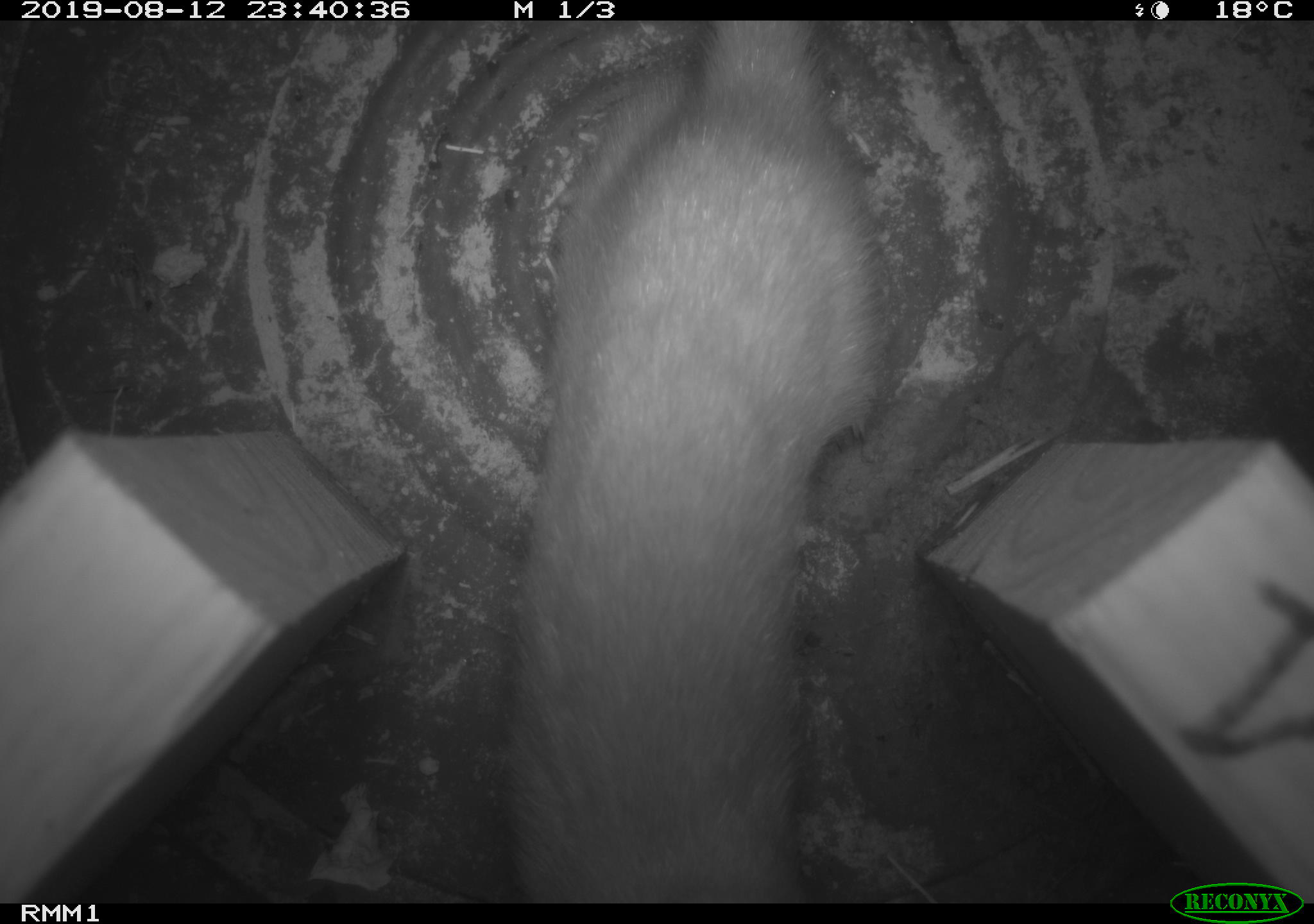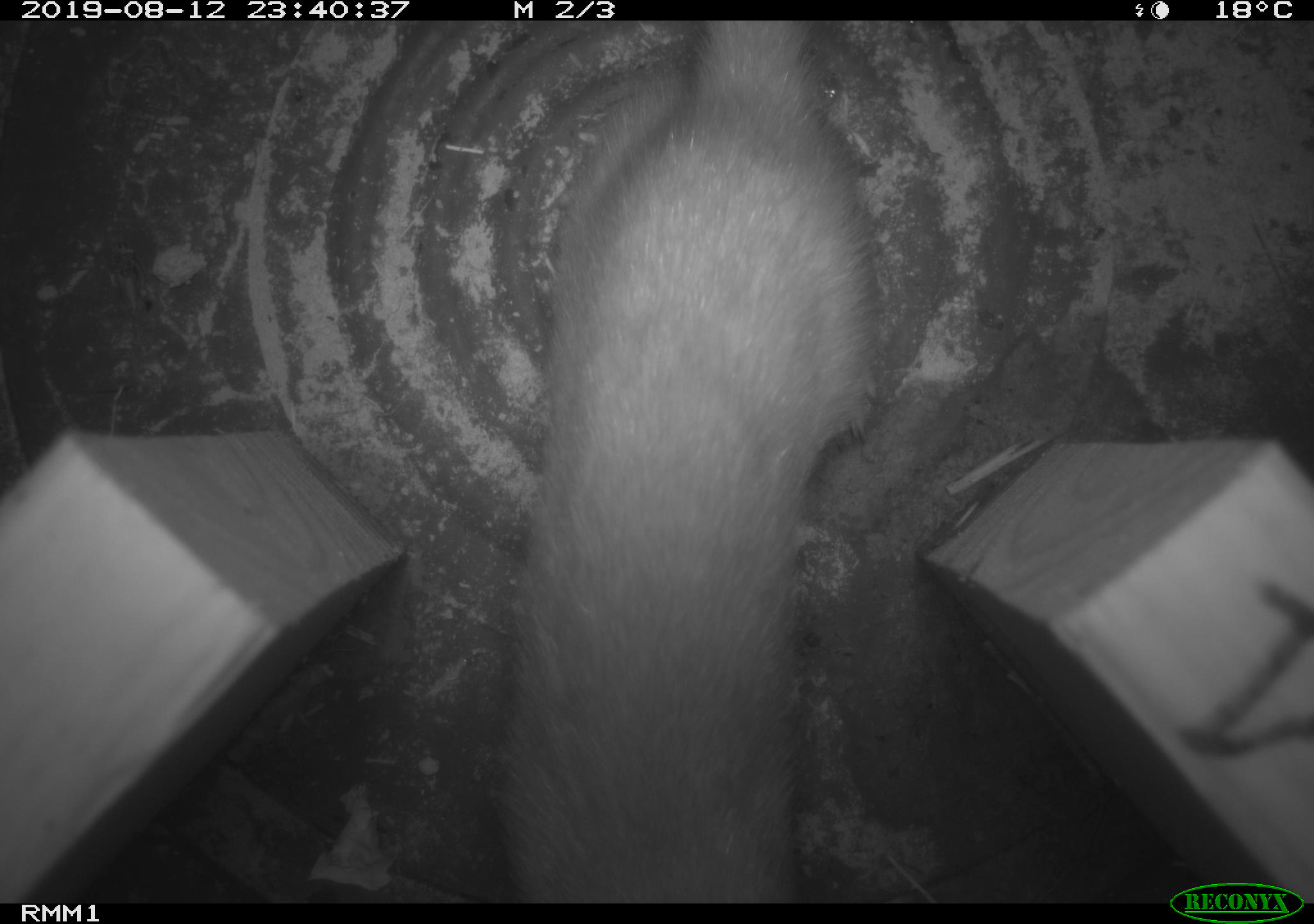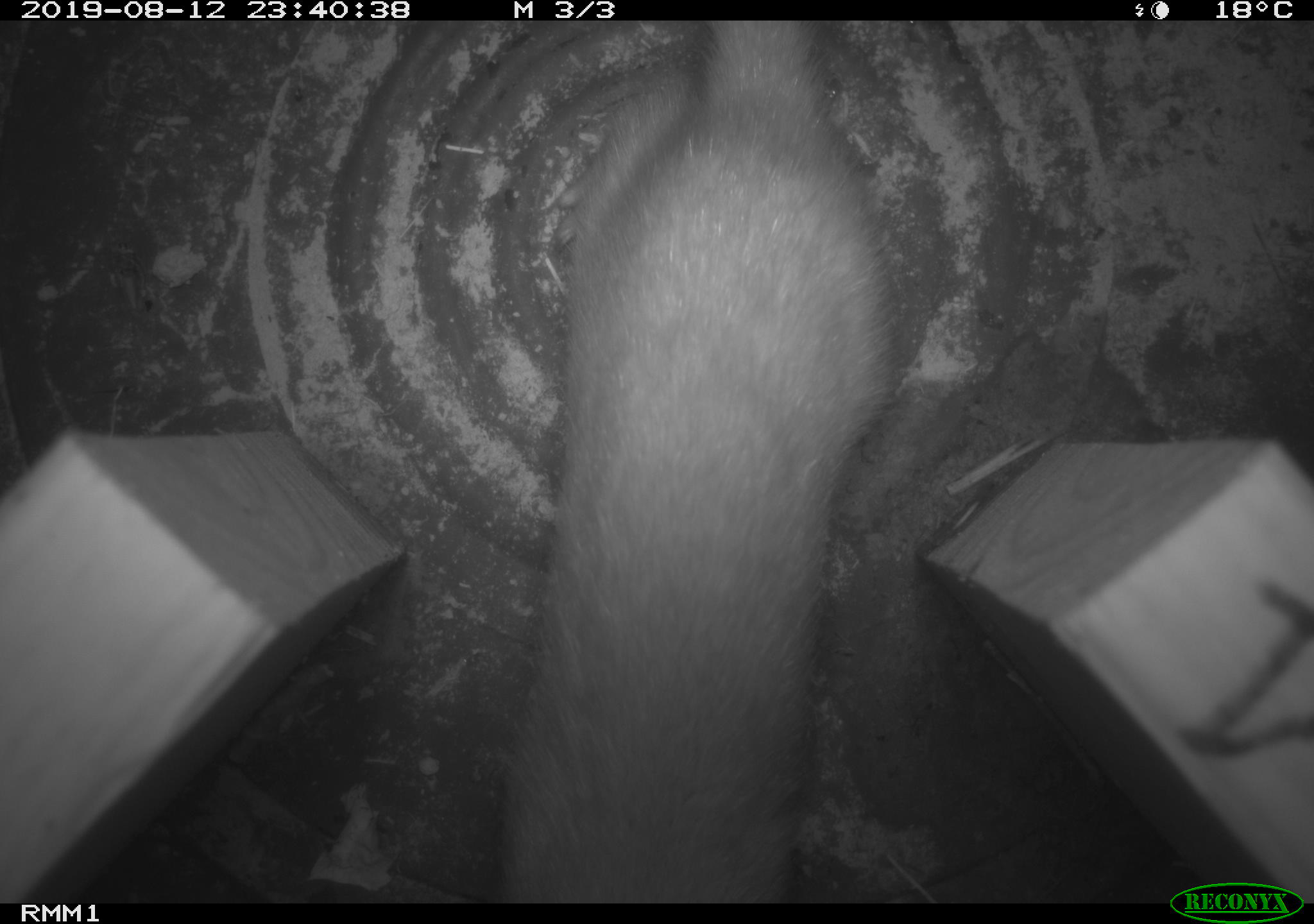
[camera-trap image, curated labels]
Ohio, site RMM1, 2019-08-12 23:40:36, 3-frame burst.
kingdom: Animalia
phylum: Chordata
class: Mammalia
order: Carnivora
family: Mustelidae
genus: Neogale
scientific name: Neogale frenata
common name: long-tailed weasel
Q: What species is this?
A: Long-tailed weasel (Neogale frenata).